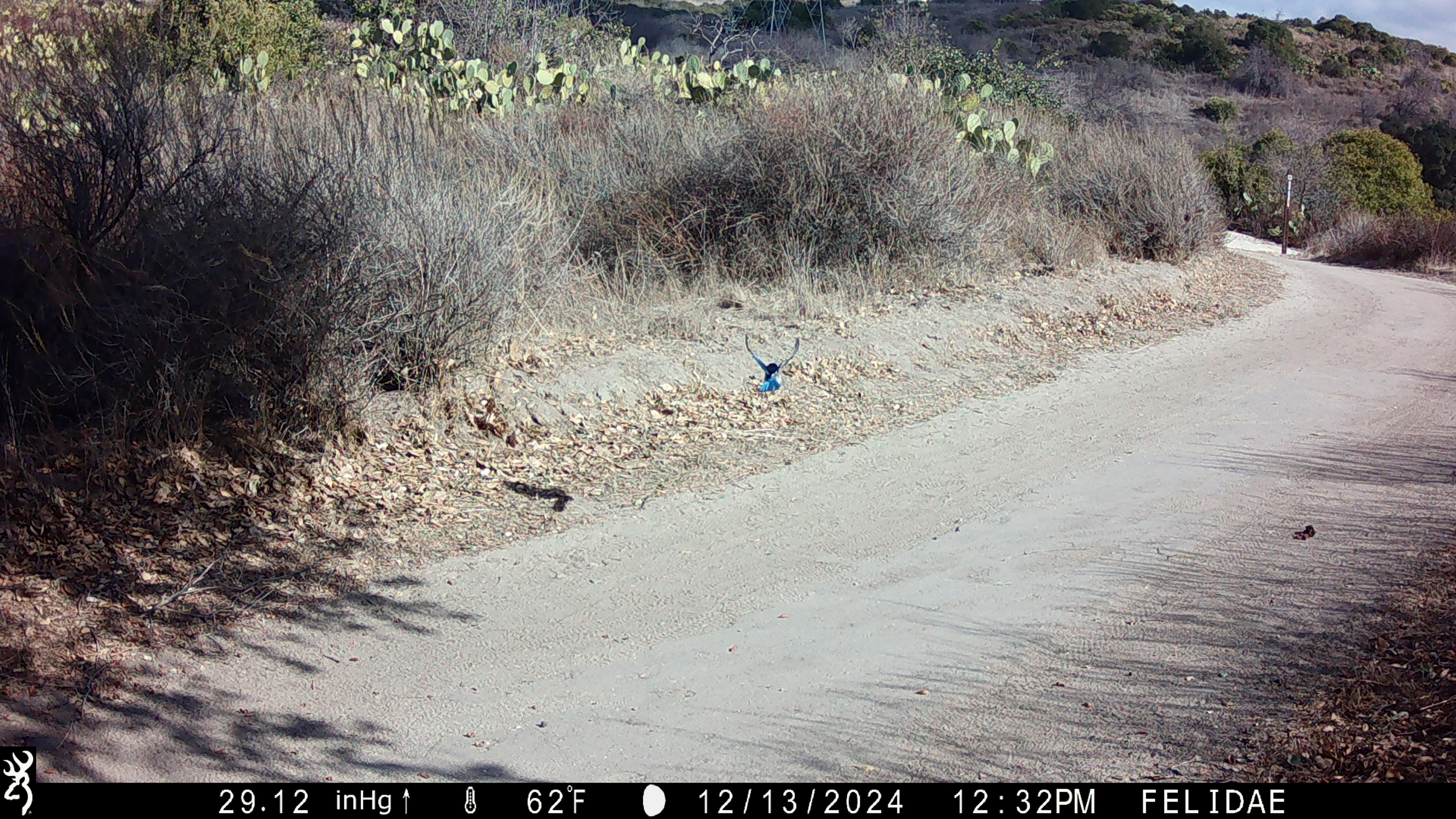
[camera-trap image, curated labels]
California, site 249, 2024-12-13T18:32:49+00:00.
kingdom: Animalia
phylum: Chordata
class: Aves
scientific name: Aves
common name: bird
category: unknown bird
Unknown bird (bird) (Aves).